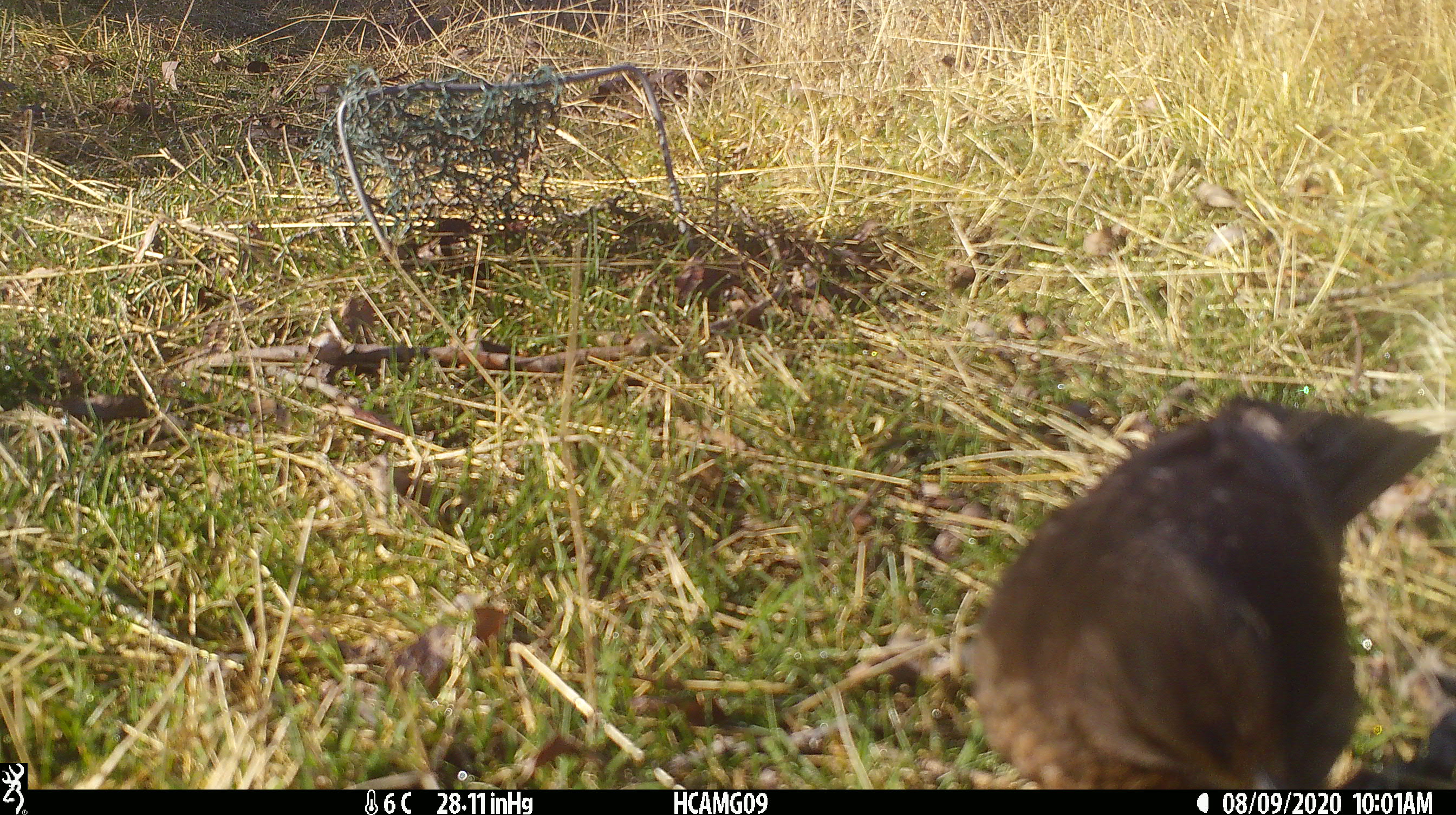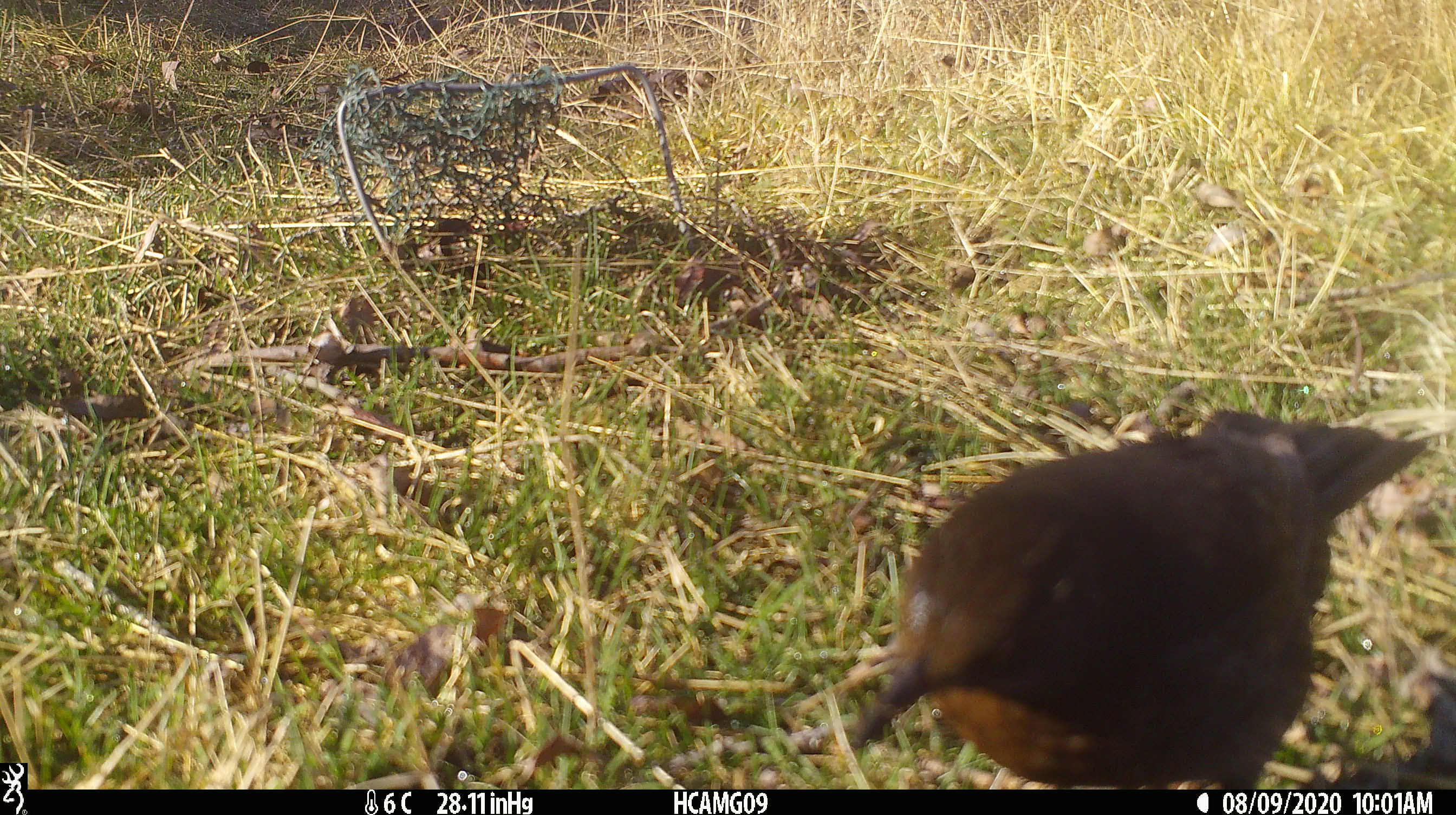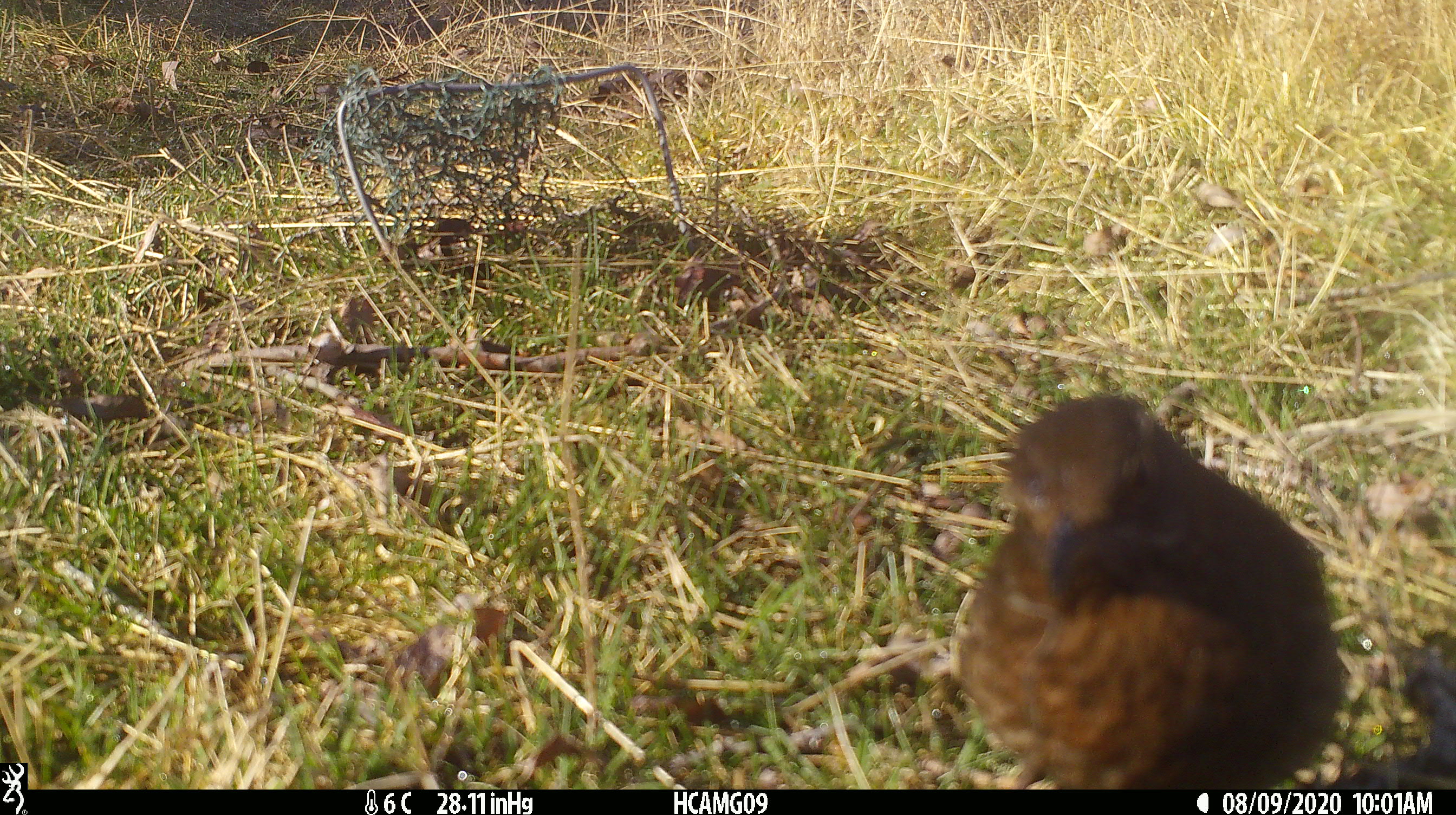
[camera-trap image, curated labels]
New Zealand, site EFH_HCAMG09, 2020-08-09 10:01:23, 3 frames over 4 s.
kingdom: Animalia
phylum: Chordata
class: Aves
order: Passeriformes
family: Turdidae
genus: Turdus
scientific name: Turdus merula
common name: eurasian blackbird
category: blackbird